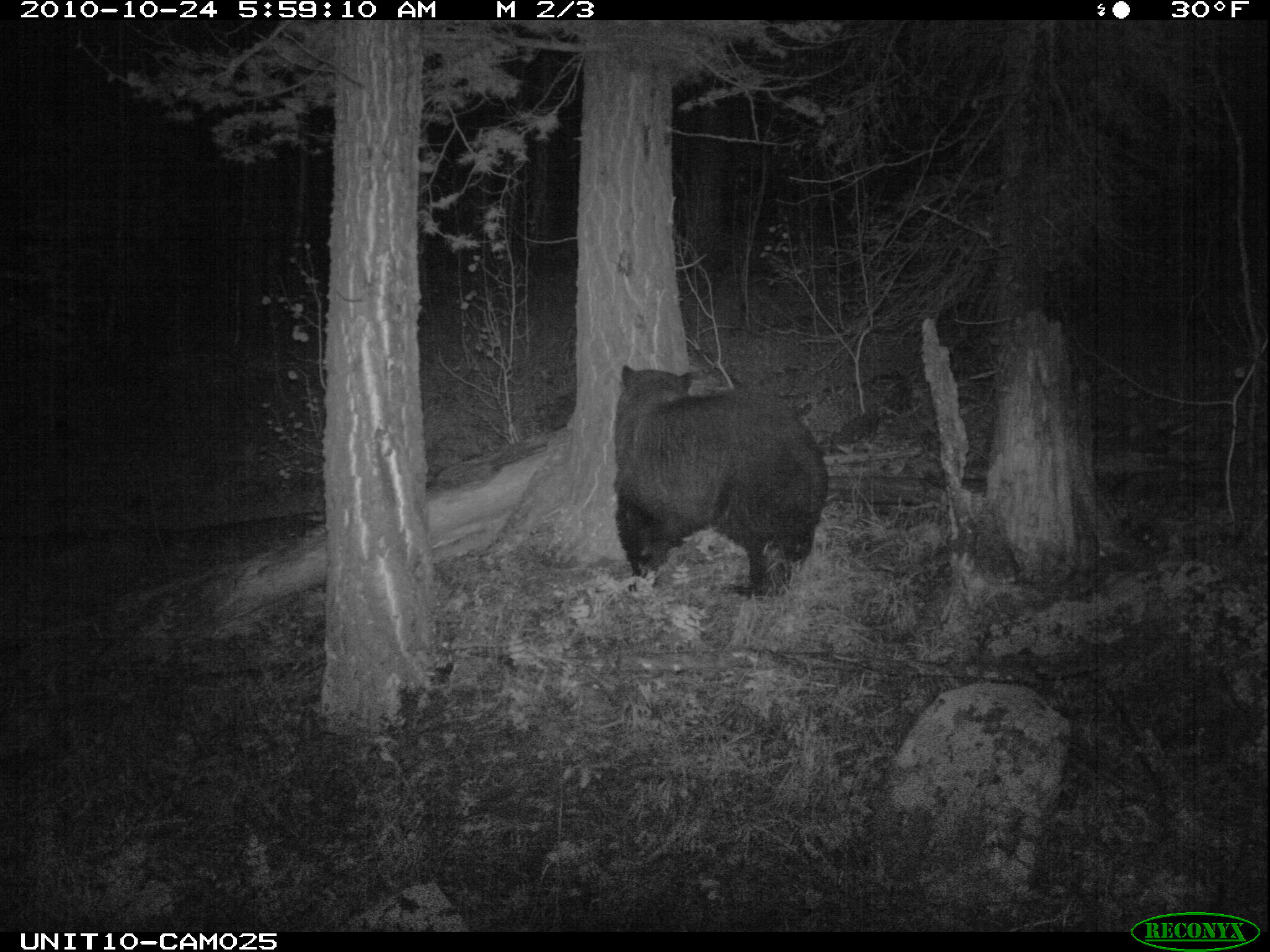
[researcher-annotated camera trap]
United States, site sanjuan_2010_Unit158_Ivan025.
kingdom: Animalia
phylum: Chordata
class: Mammalia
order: Carnivora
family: Ursidae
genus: Ursus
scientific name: Ursus americanus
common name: american black bear